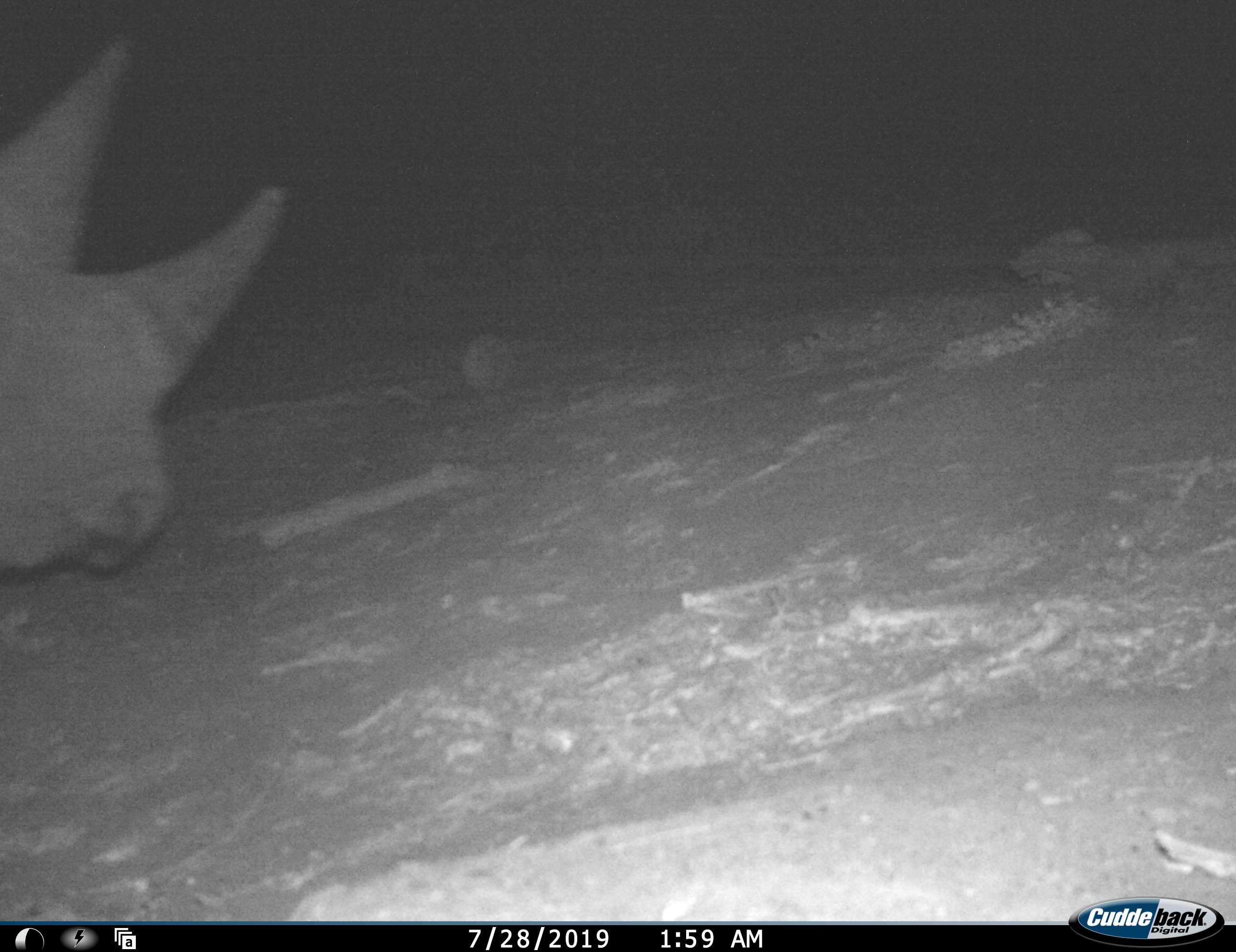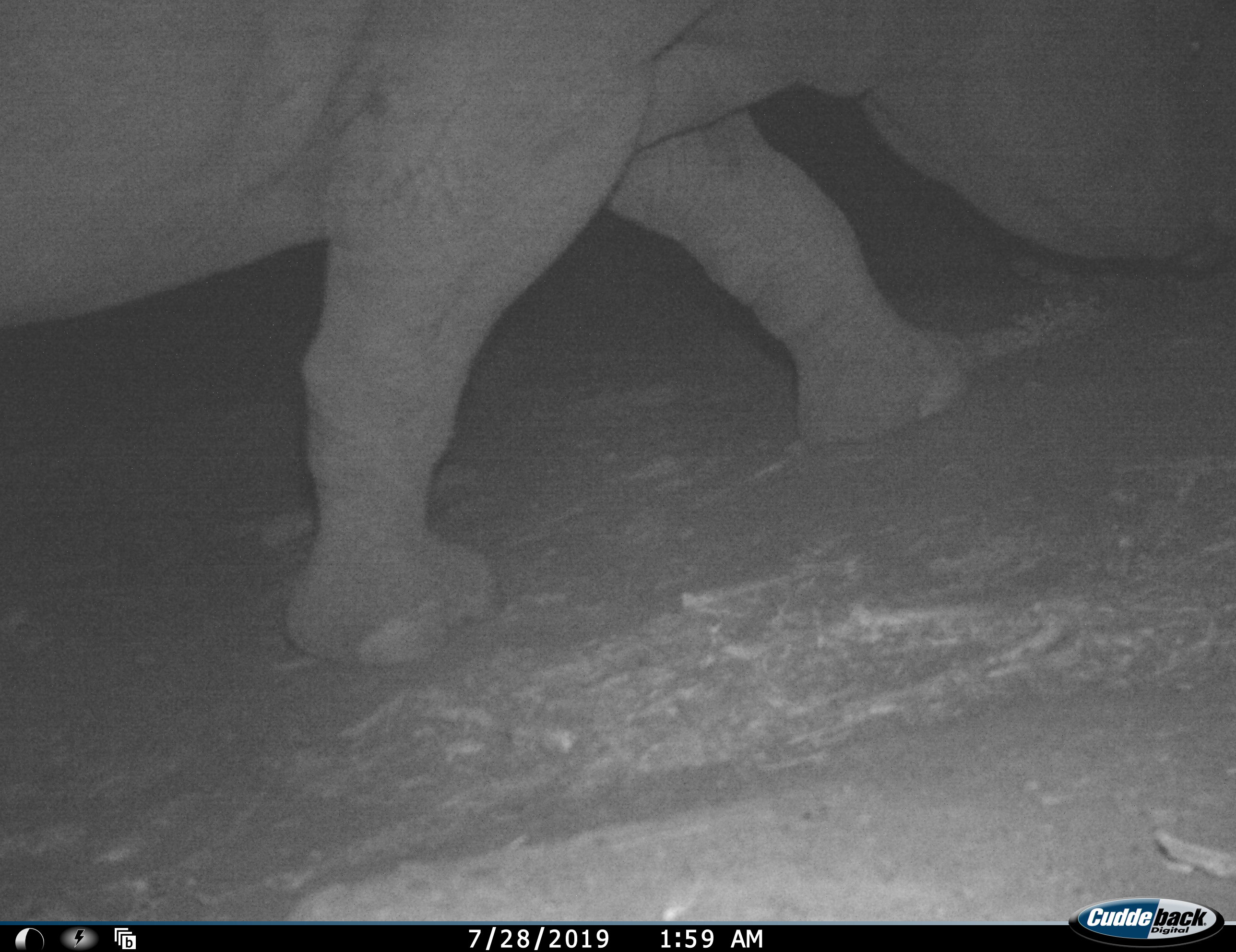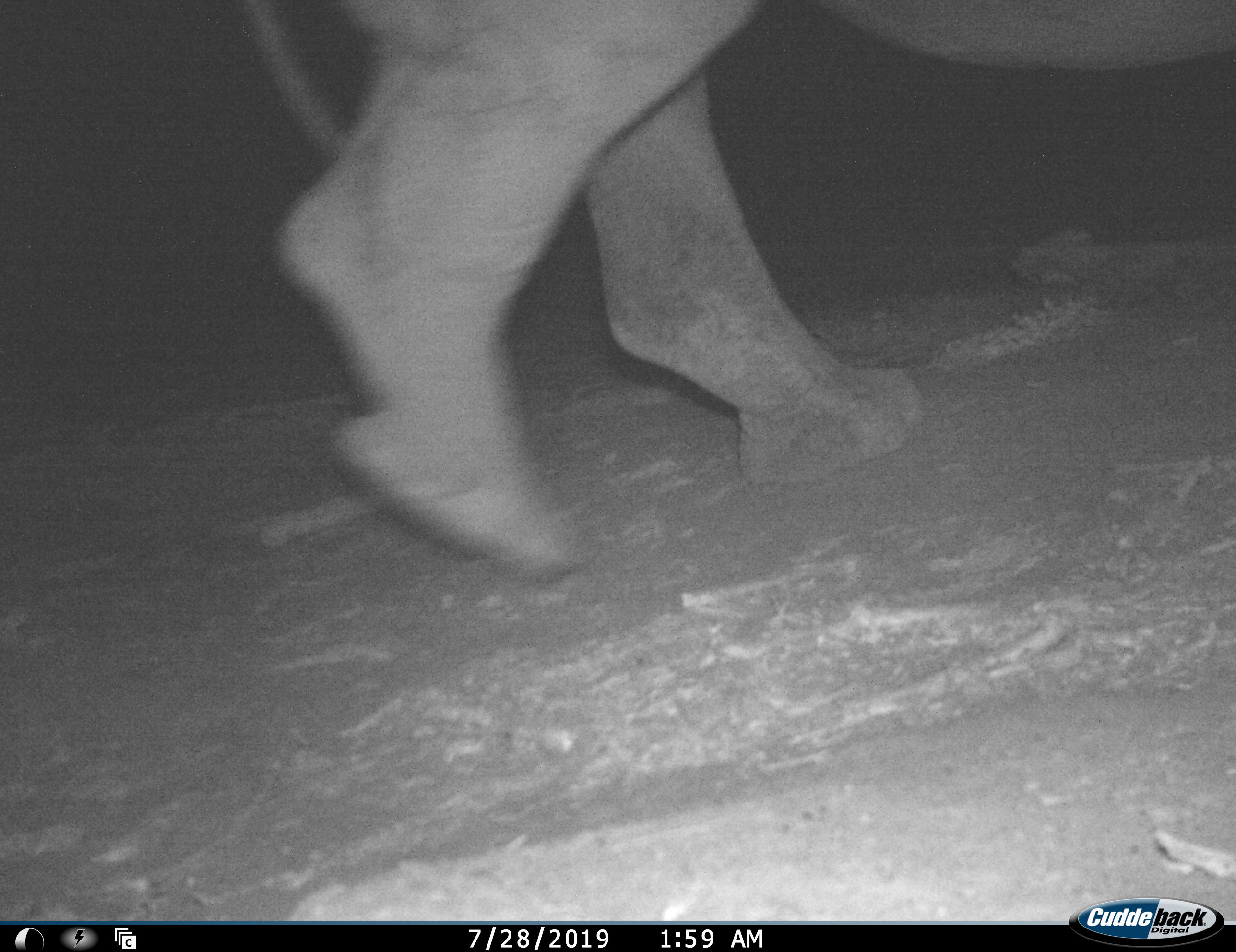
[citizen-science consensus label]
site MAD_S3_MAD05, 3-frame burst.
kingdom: Animalia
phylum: Chordata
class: Mammalia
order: Perissodactyla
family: Rhinocerotidae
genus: Diceros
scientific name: Diceros bicornis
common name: black rhinoceros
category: rhinocerosblack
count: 1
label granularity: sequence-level